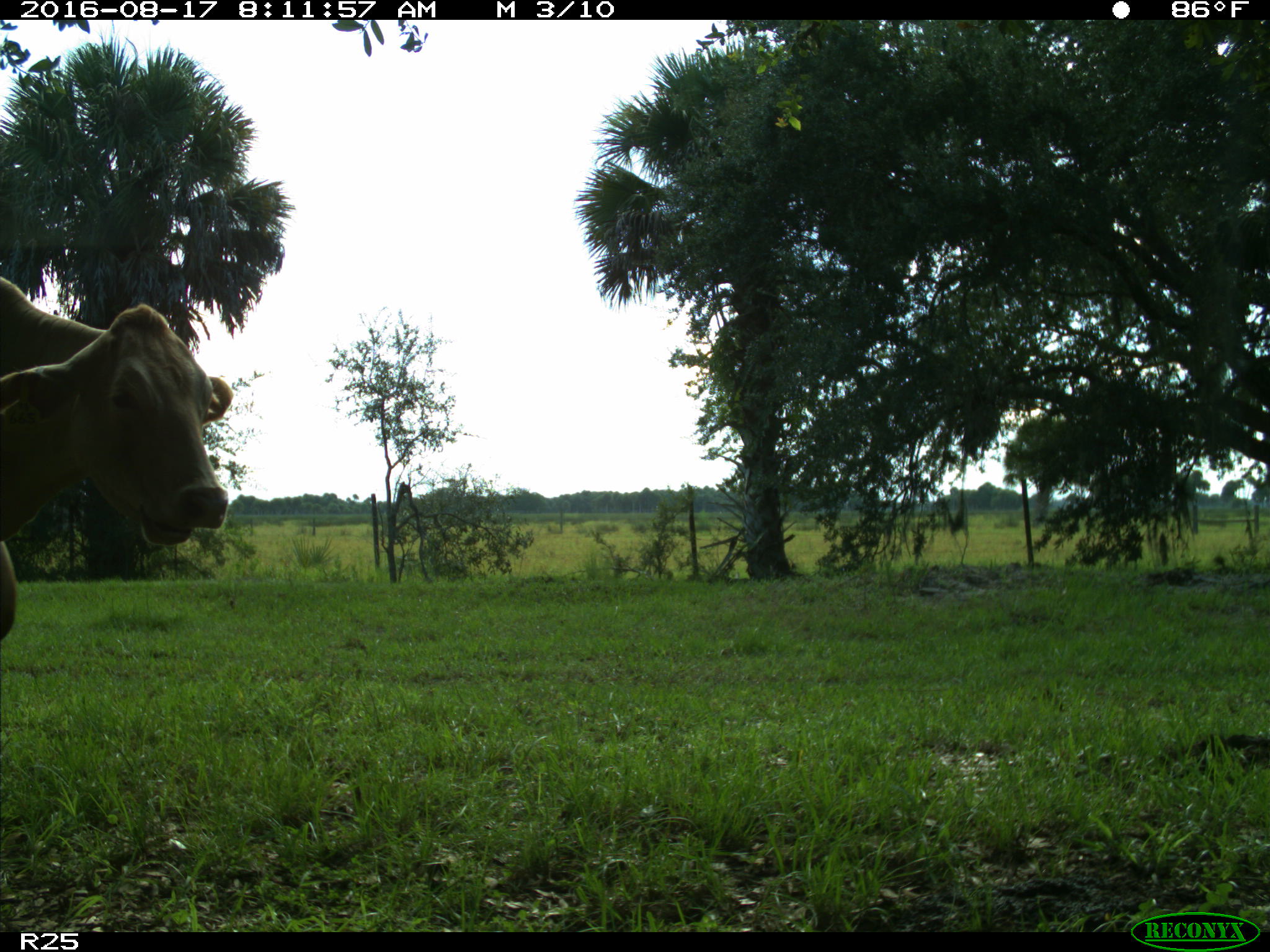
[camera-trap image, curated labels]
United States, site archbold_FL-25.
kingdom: Animalia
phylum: Chordata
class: Mammalia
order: Artiodactyla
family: Bovidae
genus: Bos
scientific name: Bos taurus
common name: domestic cow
Bos taurus (domestic cow).